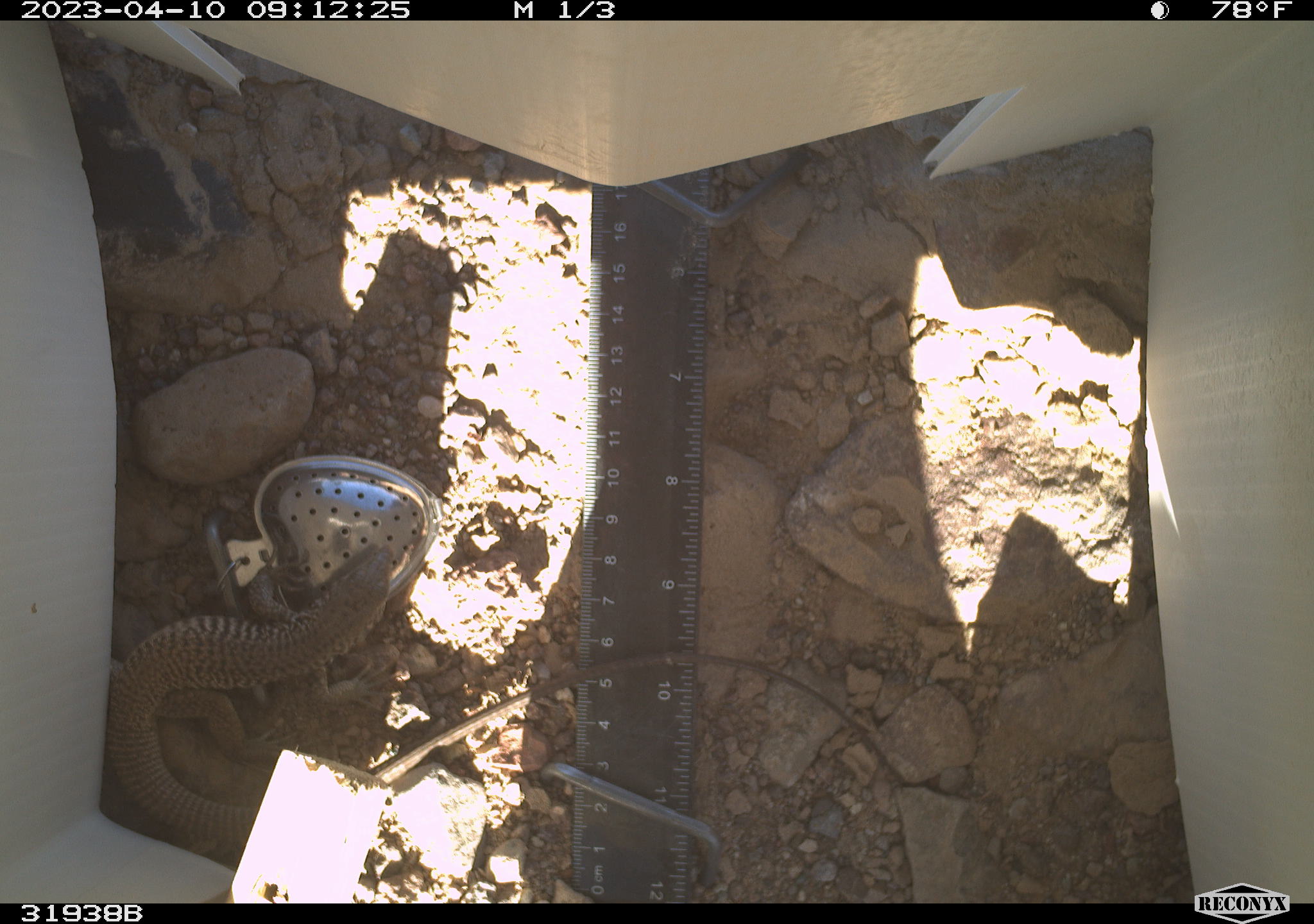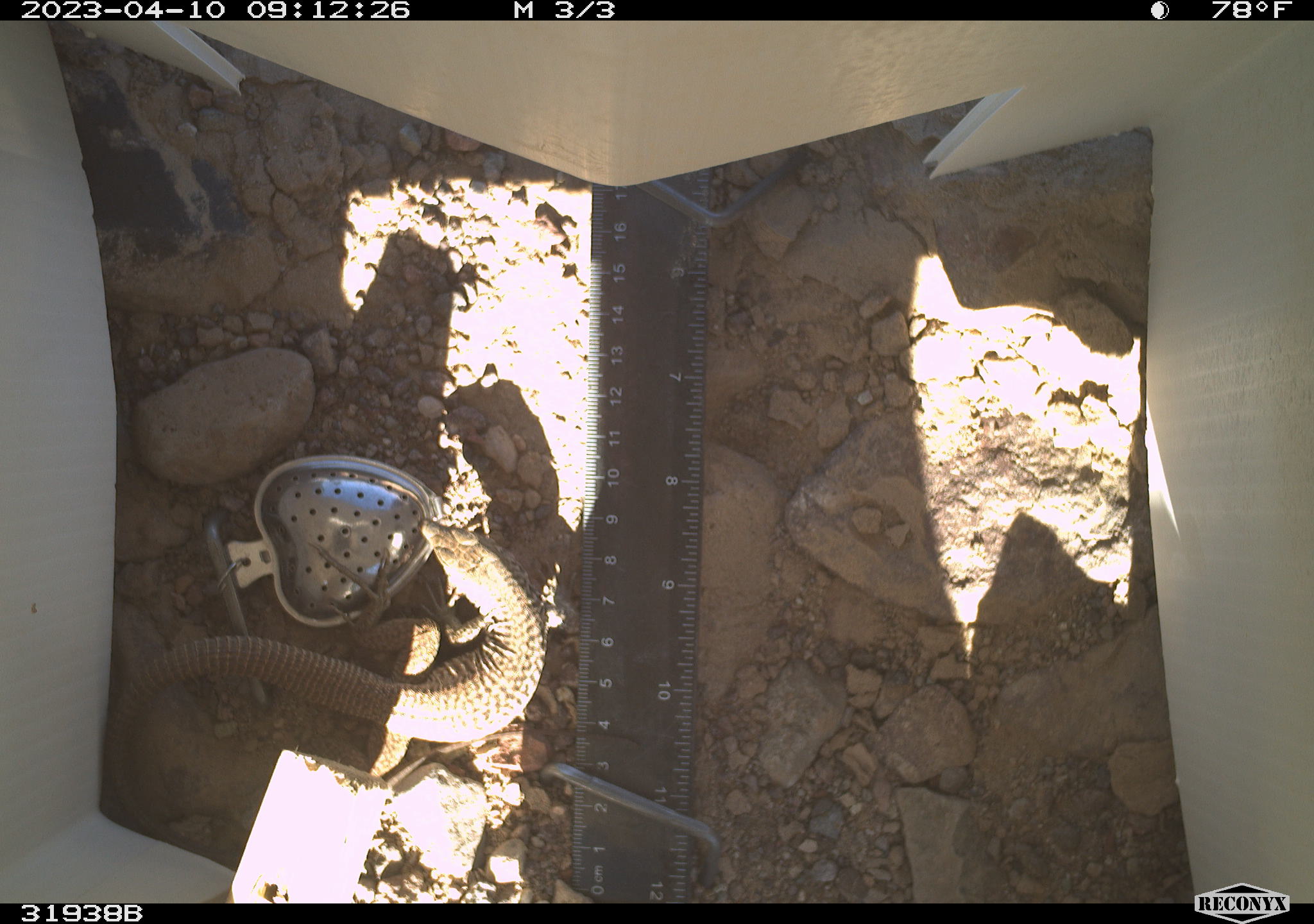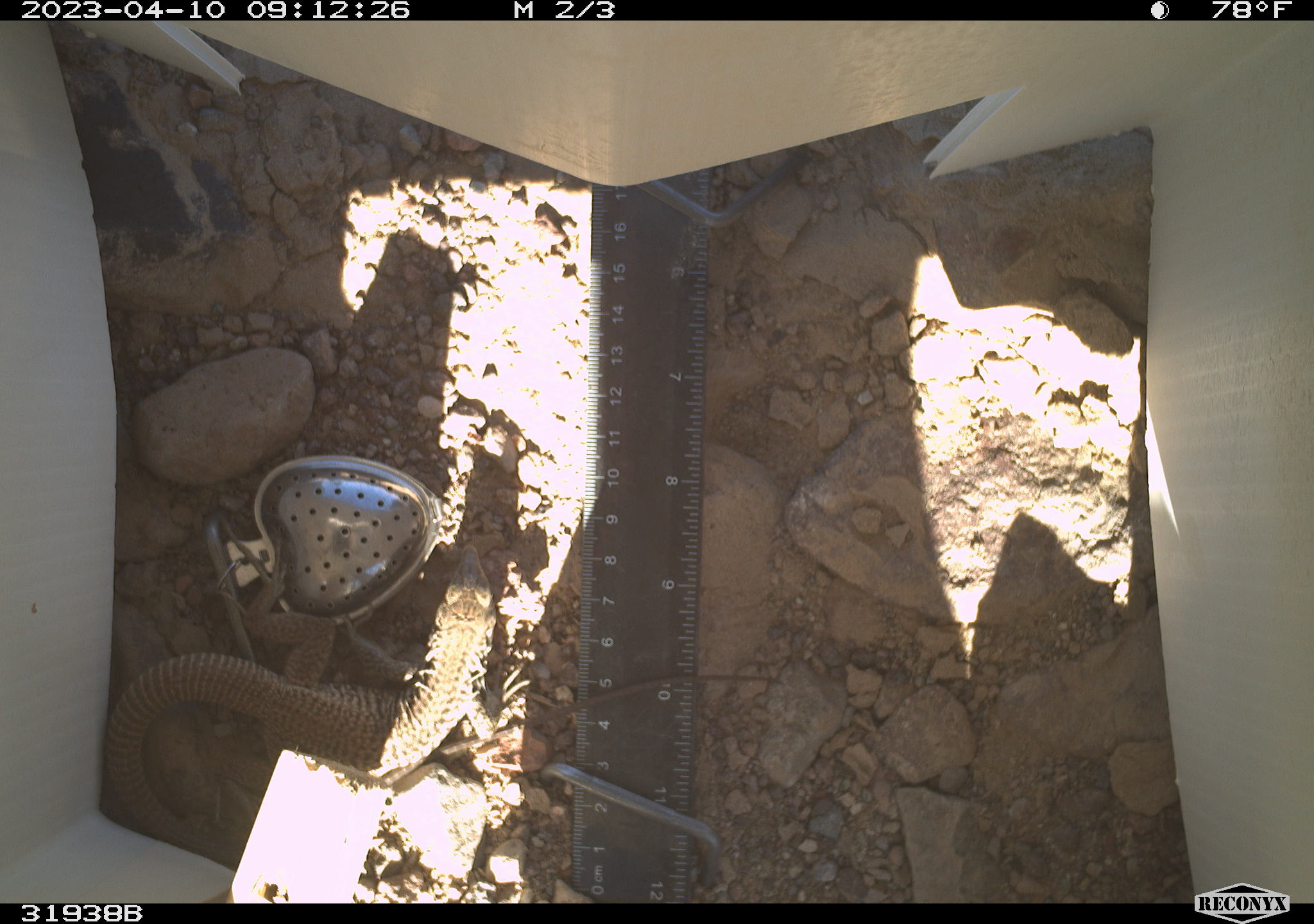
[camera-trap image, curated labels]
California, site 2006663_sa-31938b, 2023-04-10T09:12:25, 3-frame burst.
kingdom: Animalia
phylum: Chordata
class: Reptilia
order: Squamata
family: Teiidae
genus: Aspidoscelis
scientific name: Aspidoscelis tigris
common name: western whiptail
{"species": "western whiptail (Aspidoscelis tigris)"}